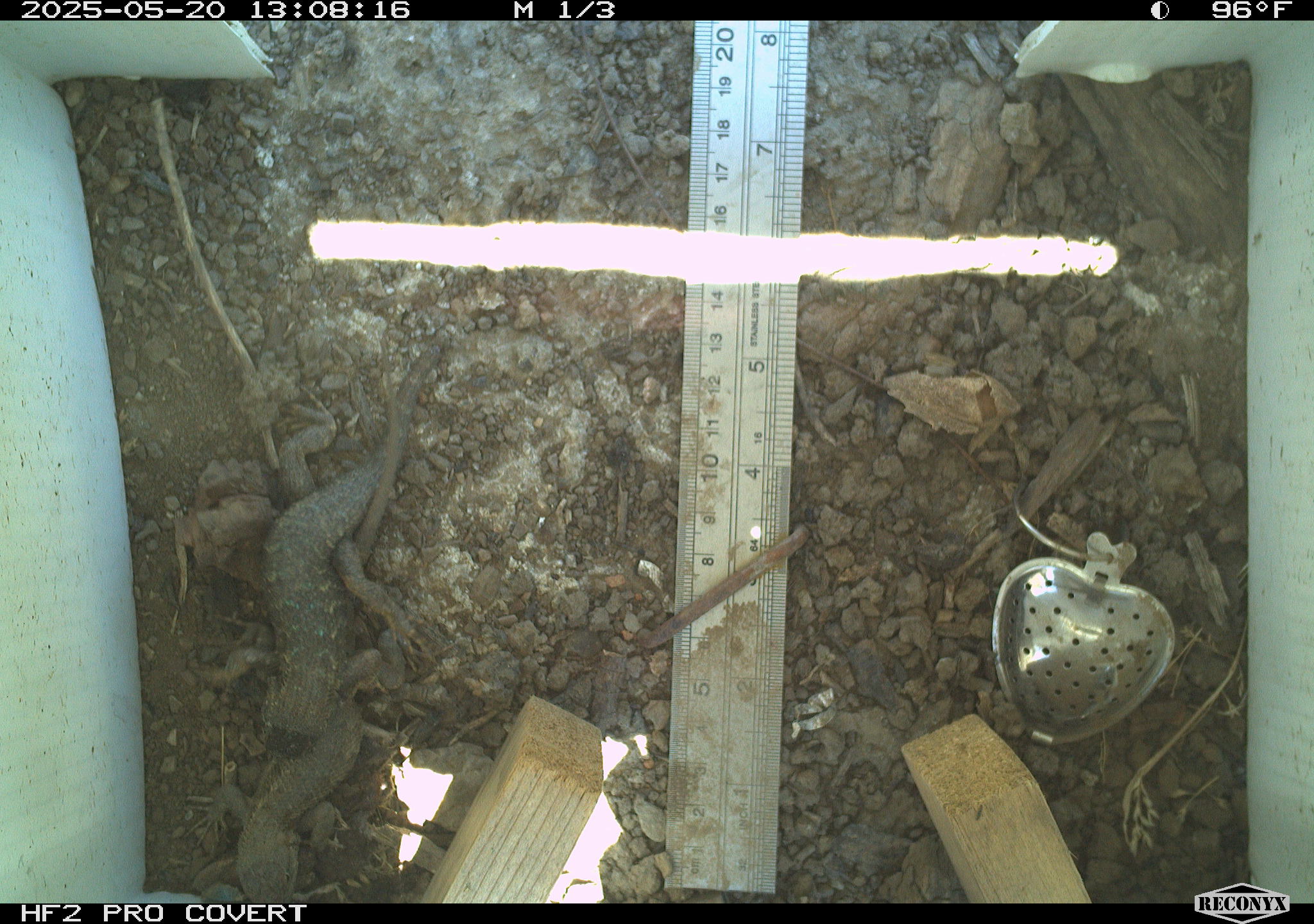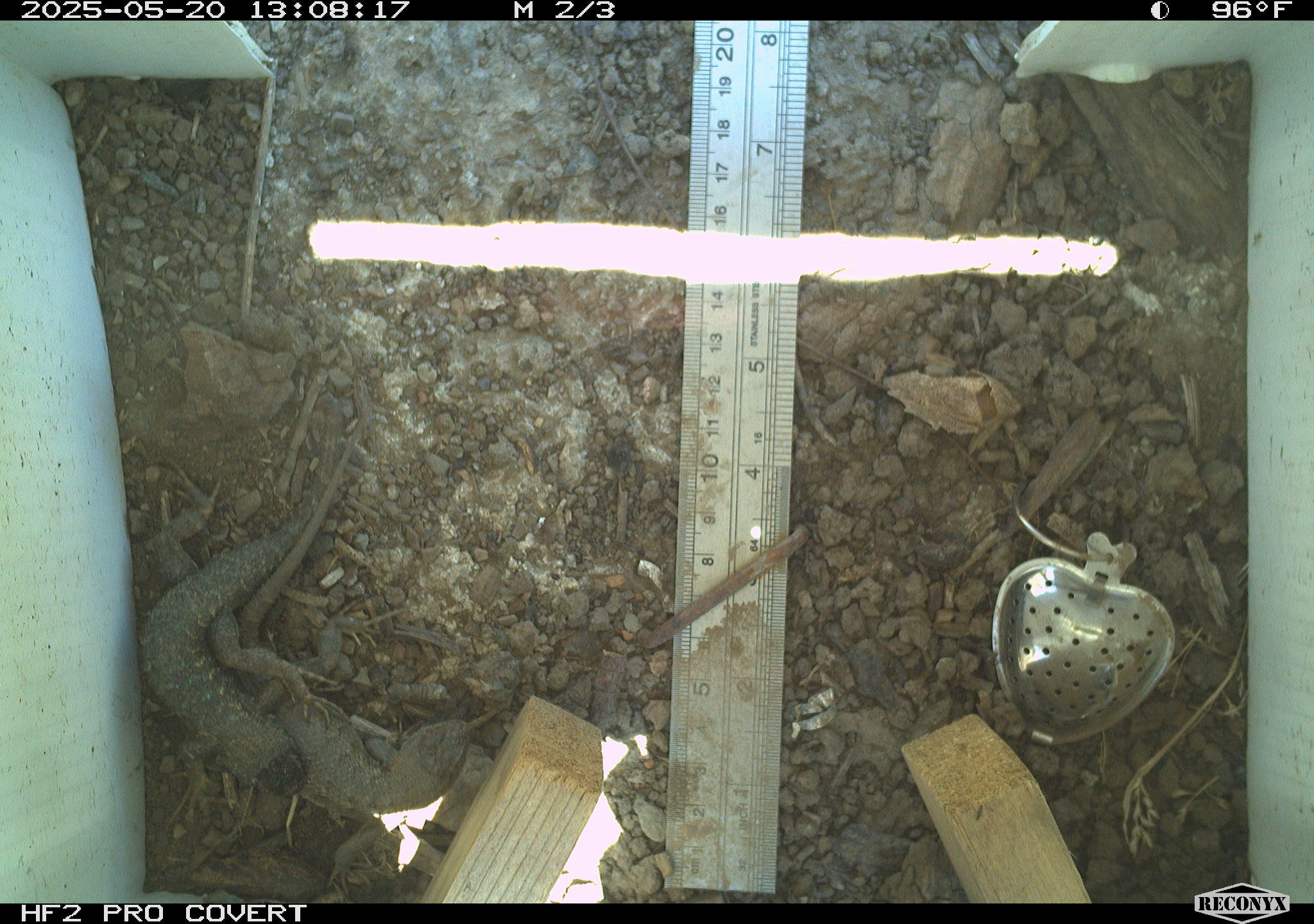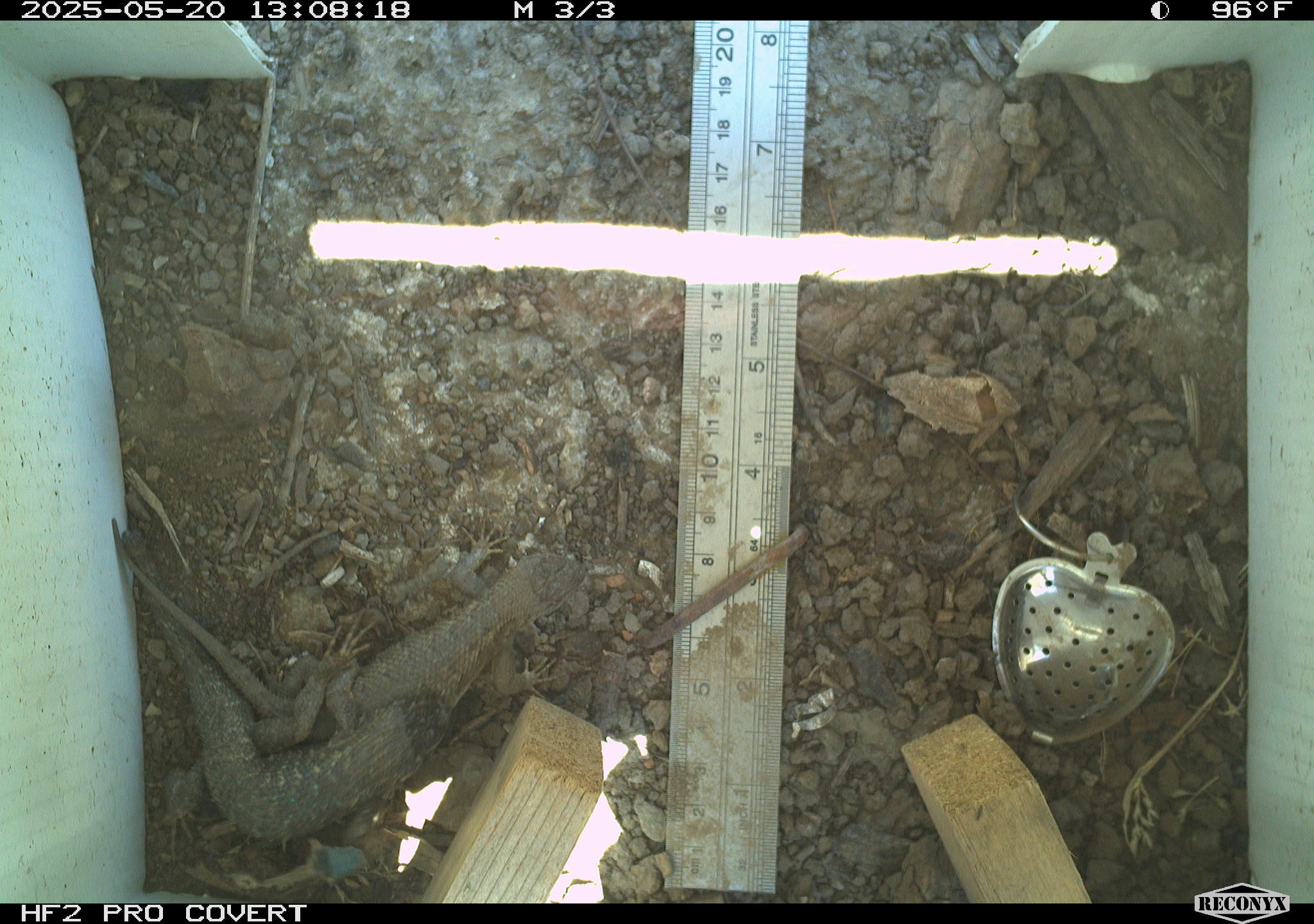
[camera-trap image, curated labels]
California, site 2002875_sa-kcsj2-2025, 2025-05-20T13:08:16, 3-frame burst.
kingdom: Animalia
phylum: Chordata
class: Reptilia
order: Squamata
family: Phrynosomatidae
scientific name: Phrynosomatidae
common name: north american spiny lizards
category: sceloporus/uta species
Sceloporus/uta species (north american spiny lizards) (Phrynosomatidae).